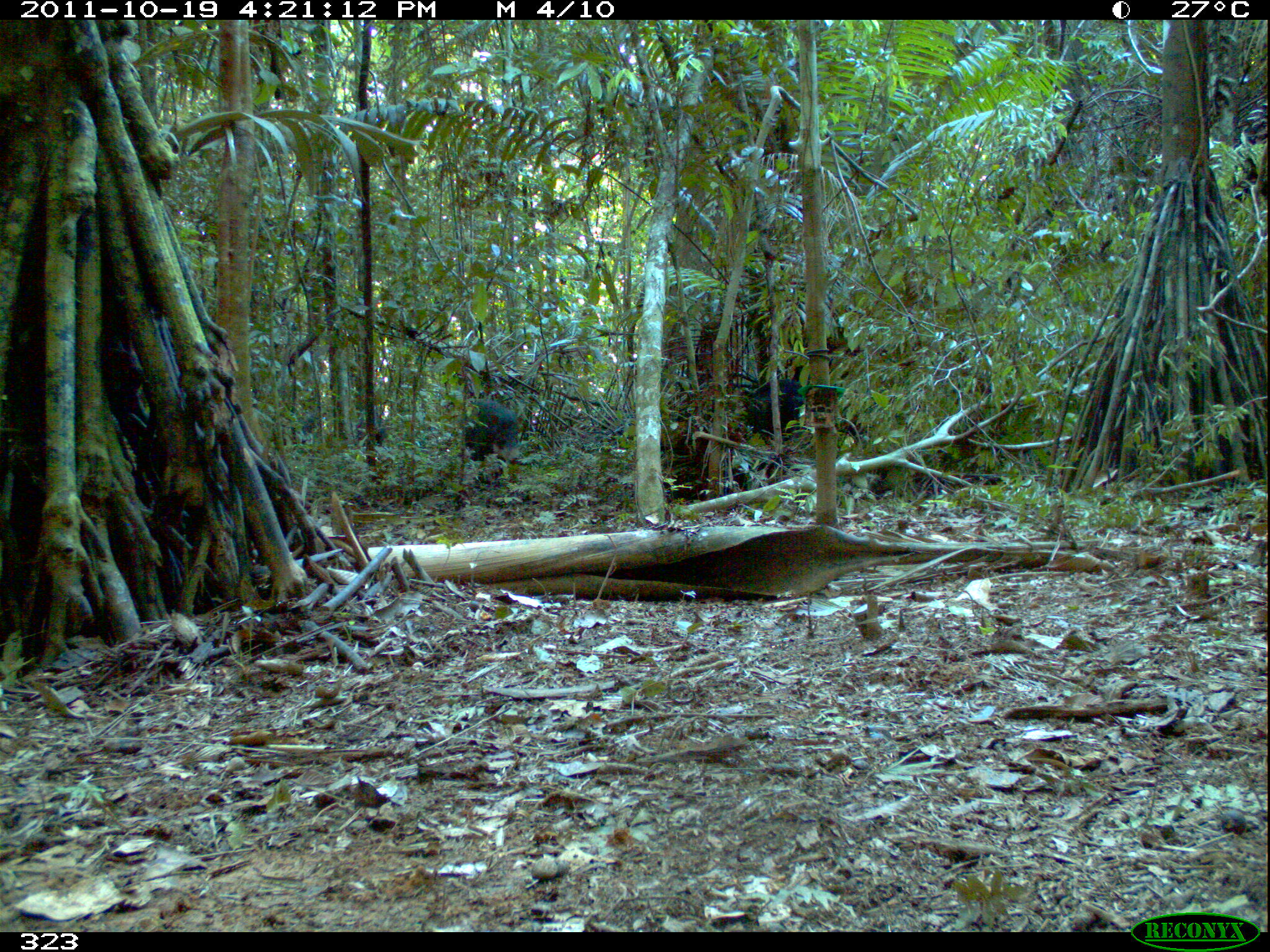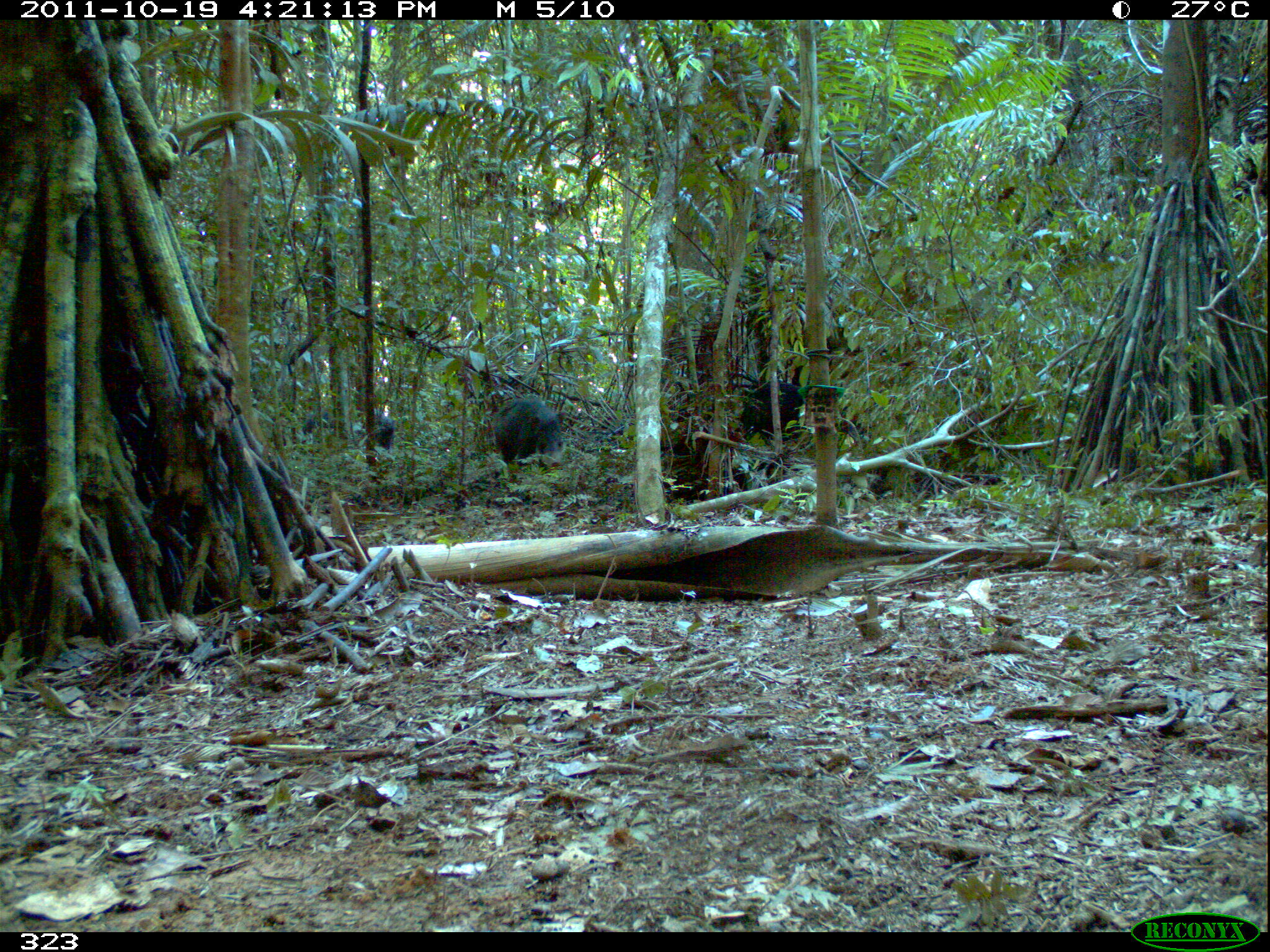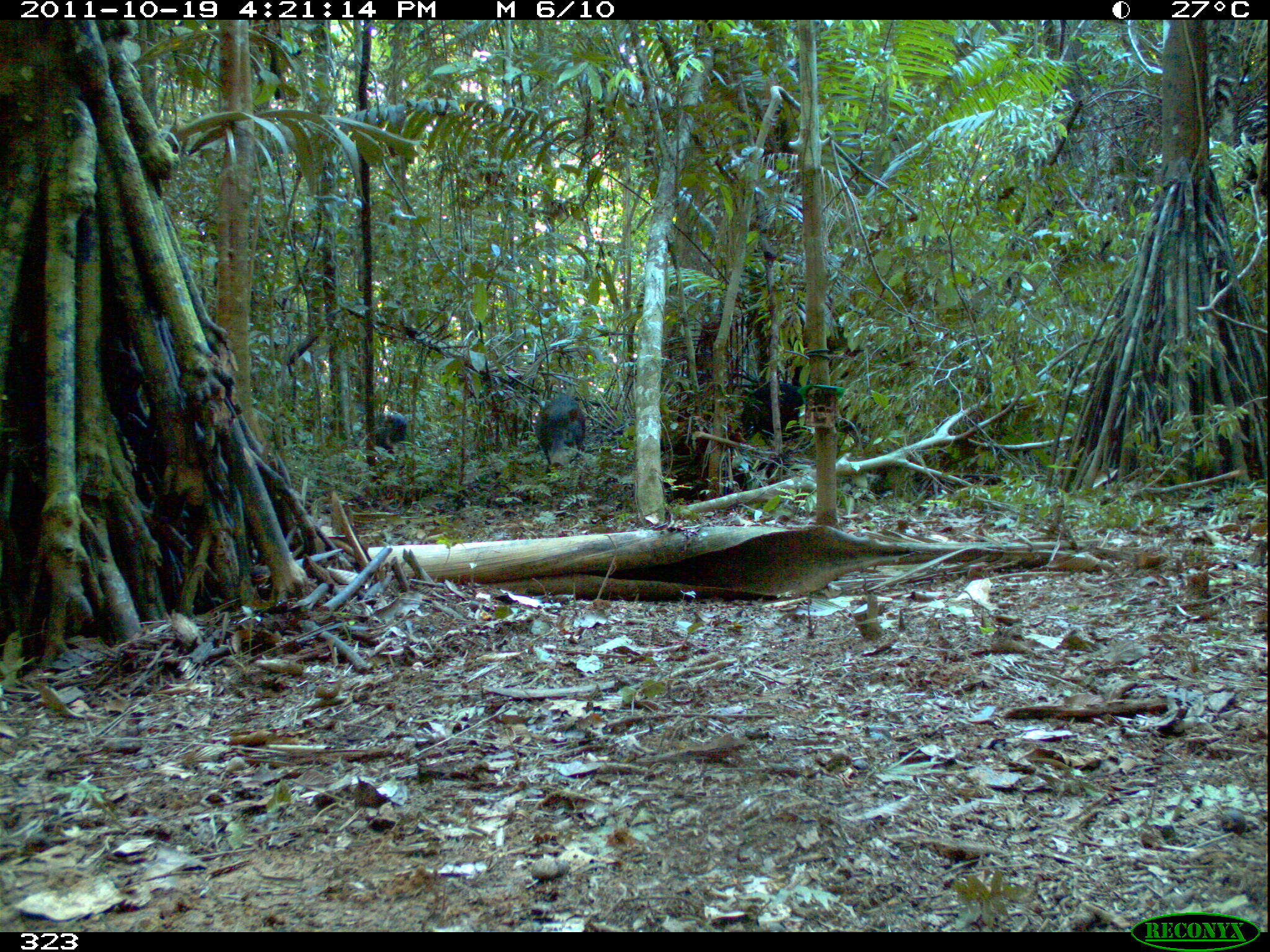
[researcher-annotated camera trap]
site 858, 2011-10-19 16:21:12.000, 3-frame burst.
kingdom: Animalia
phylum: Chordata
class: Mammalia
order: Artiodactyla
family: Tayassuidae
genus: Tayassu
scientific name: Tayassu pecari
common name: white-lipped peccary